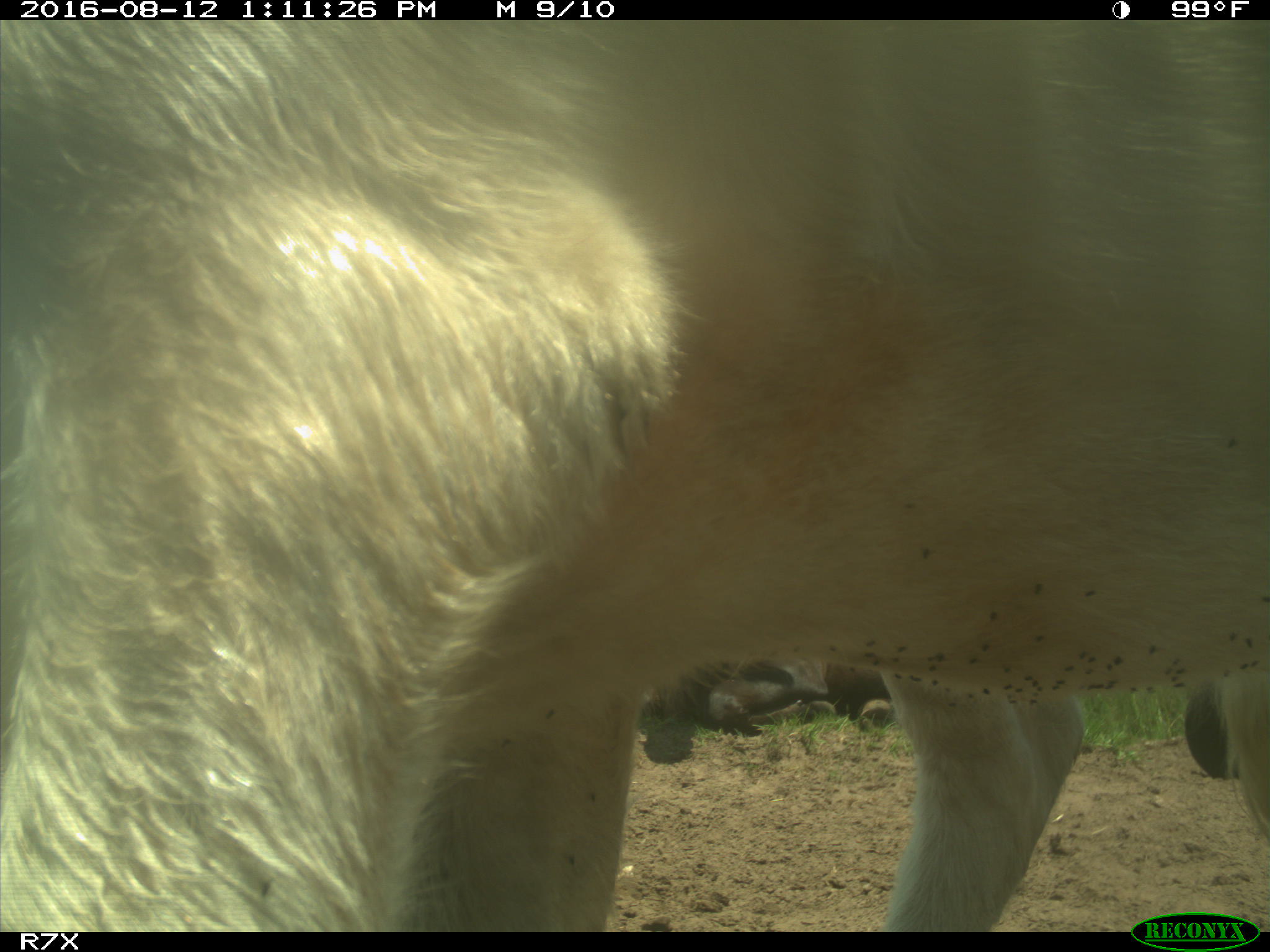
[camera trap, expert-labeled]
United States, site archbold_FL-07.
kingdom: Animalia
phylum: Chordata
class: Mammalia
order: Artiodactyla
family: Bovidae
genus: Bos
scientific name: Bos taurus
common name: domestic cow